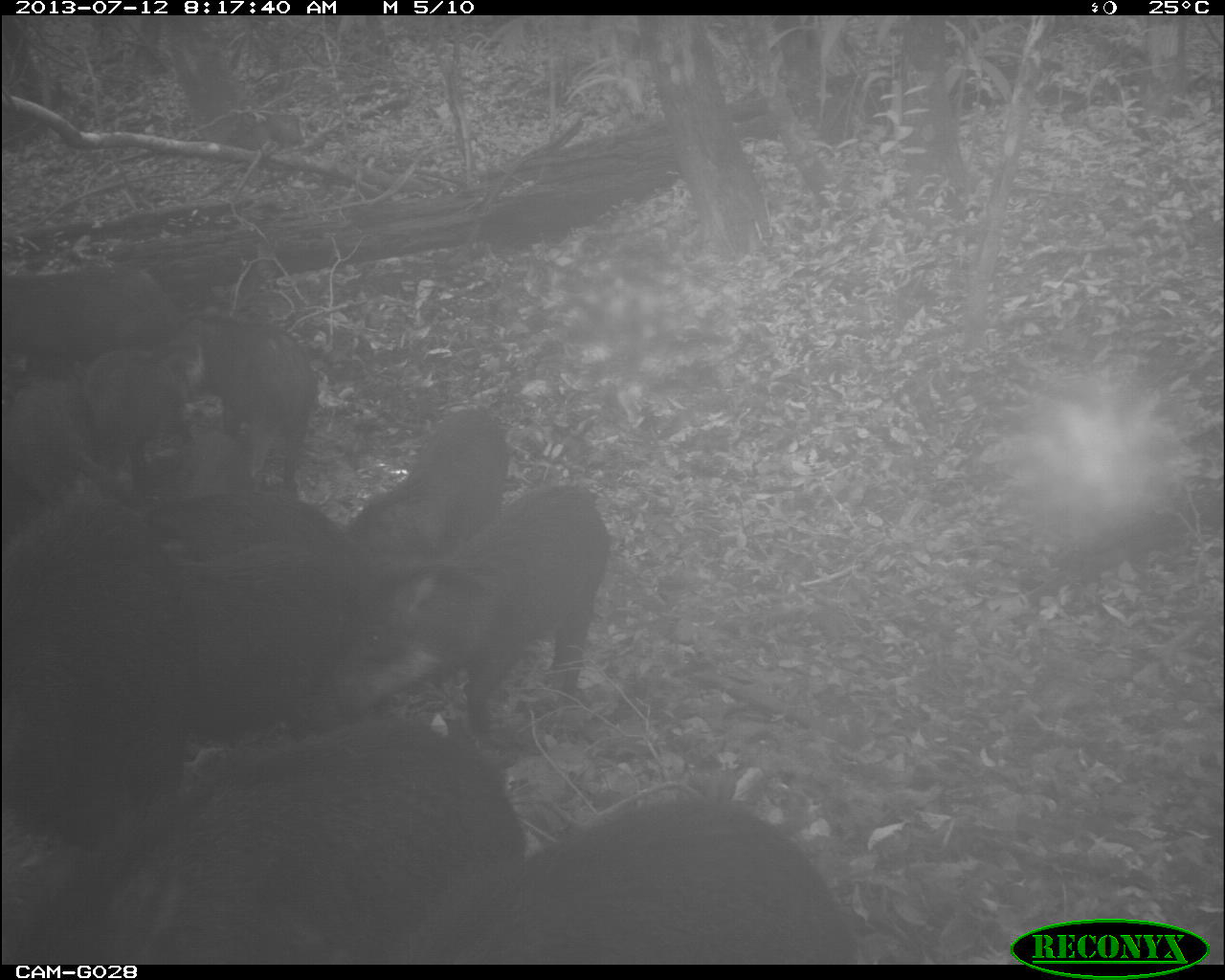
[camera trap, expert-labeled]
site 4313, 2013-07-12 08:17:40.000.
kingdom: Animalia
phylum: Chordata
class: Mammalia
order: Artiodactyla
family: Tayassuidae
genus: Tayassu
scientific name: Tayassu pecari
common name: white-lipped peccary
Tayassu pecari (white-lipped peccary), count 25.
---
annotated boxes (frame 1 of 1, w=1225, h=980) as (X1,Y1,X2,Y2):
tayassu pecari: (20,718,527,965); (416,800,856,965); (337,484,609,734); (2,491,186,847); (165,538,362,744); (163,307,315,487); (340,406,508,559); (2,265,176,374); (144,489,348,560); (83,345,193,471); (2,362,93,495); (179,428,248,495)